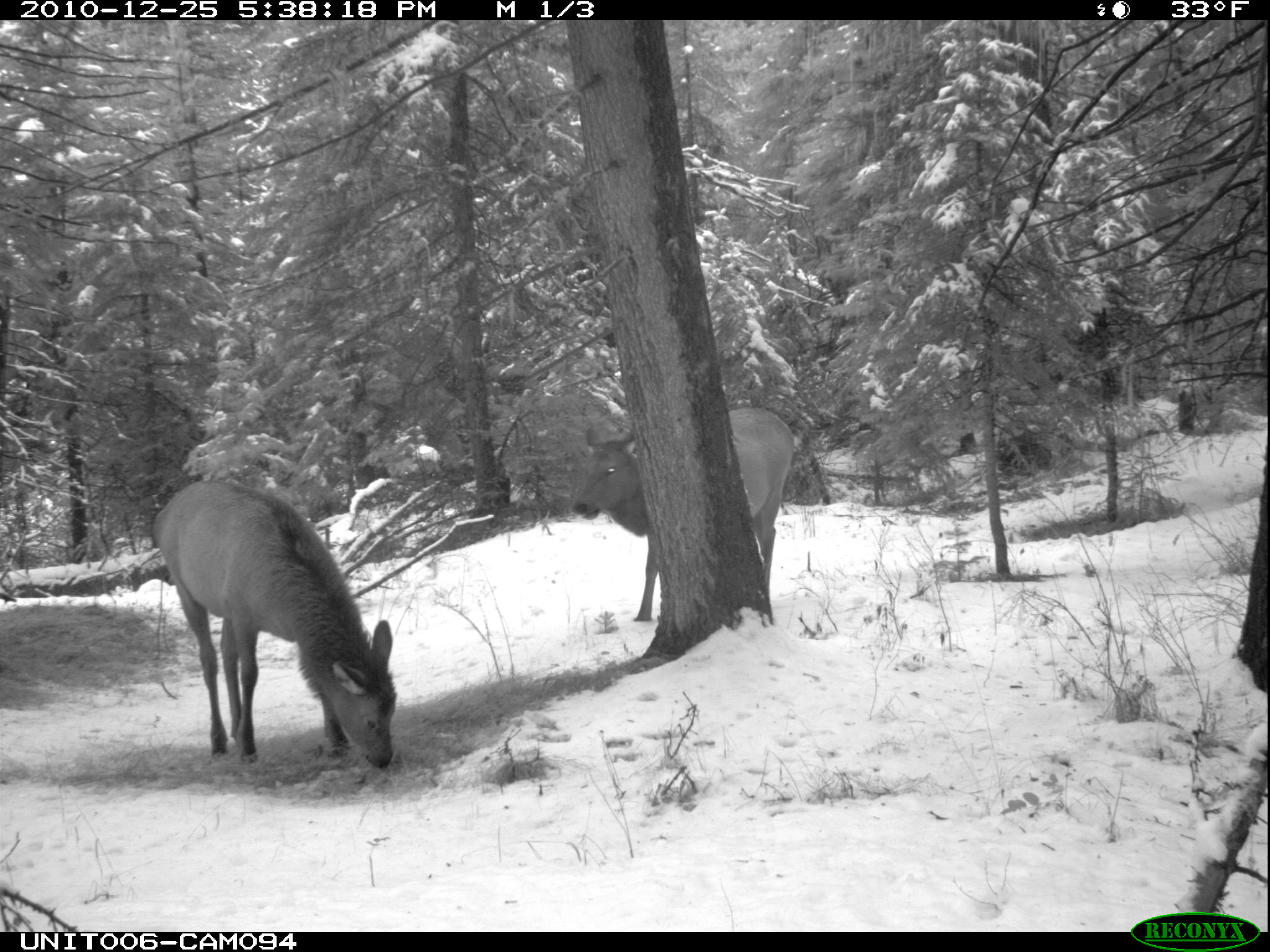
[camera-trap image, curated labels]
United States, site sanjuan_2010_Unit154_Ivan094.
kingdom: Animalia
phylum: Chordata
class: Mammalia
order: Artiodactyla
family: Cervidae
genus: Cervus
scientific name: Cervus elaphus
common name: red deer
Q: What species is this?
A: Cervus elaphus (red deer).